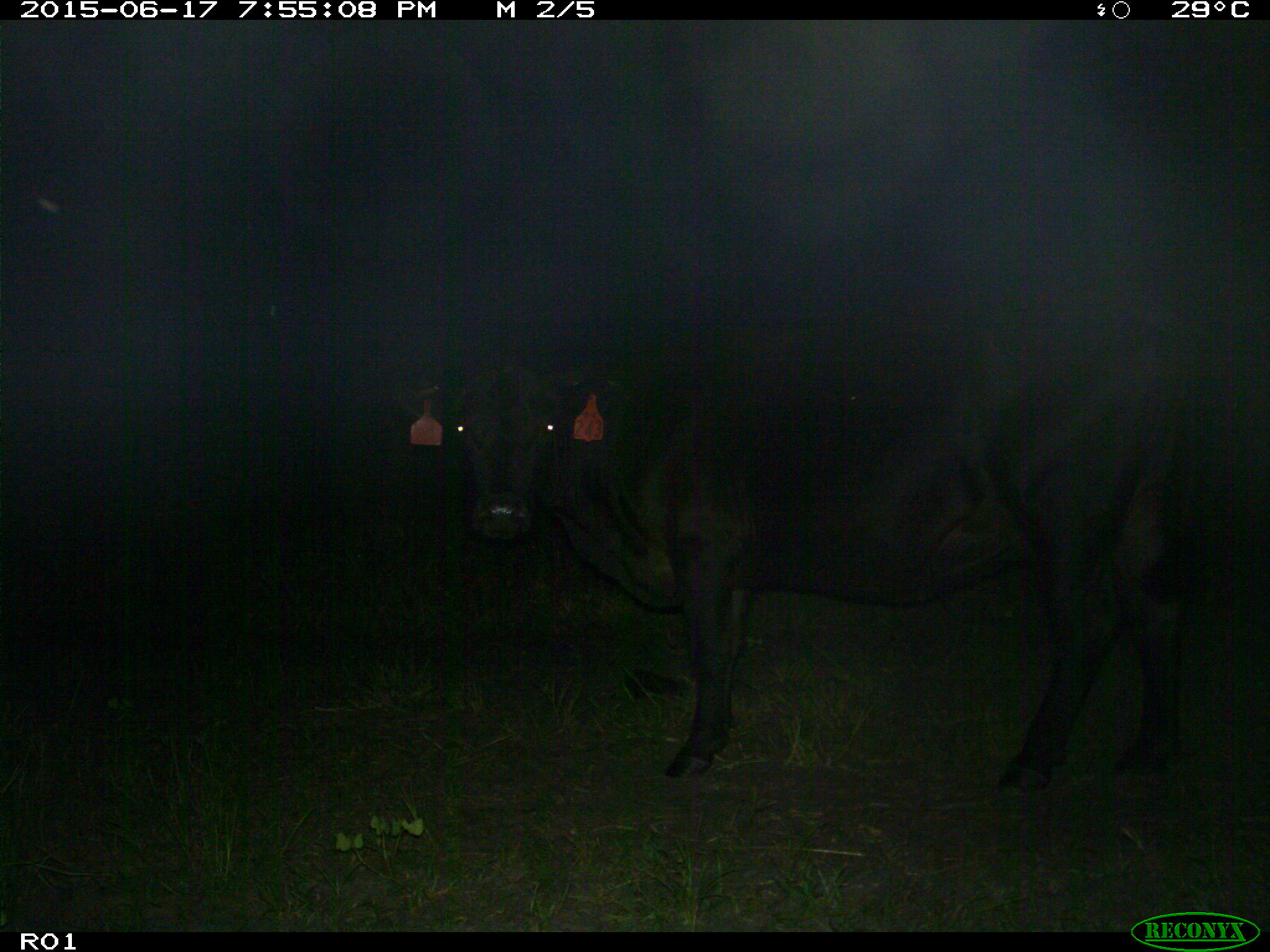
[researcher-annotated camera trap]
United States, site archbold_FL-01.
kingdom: Animalia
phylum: Chordata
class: Mammalia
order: Artiodactyla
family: Bovidae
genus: Bos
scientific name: Bos taurus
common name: domestic cow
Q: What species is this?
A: Bos taurus (domestic cow).